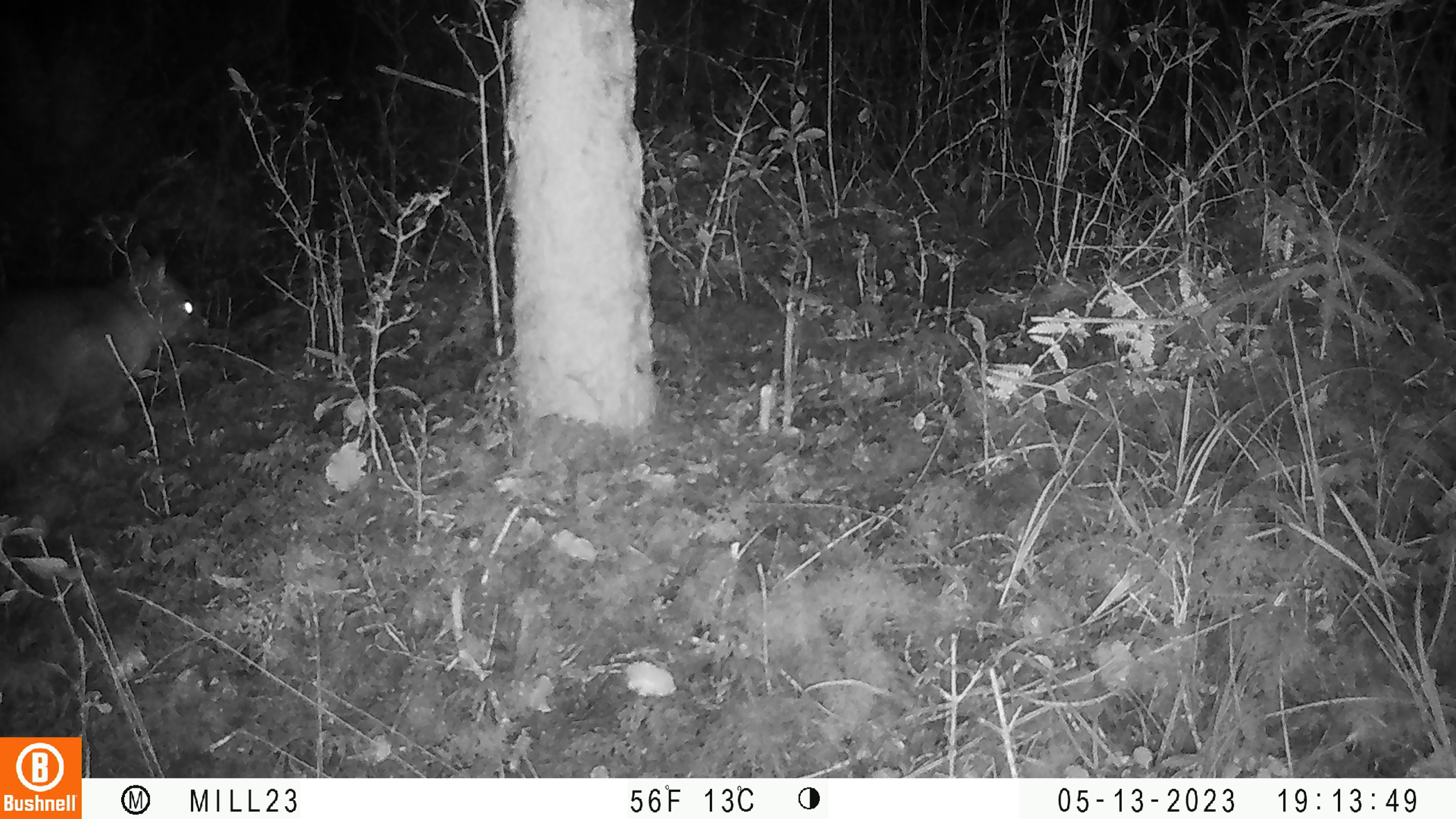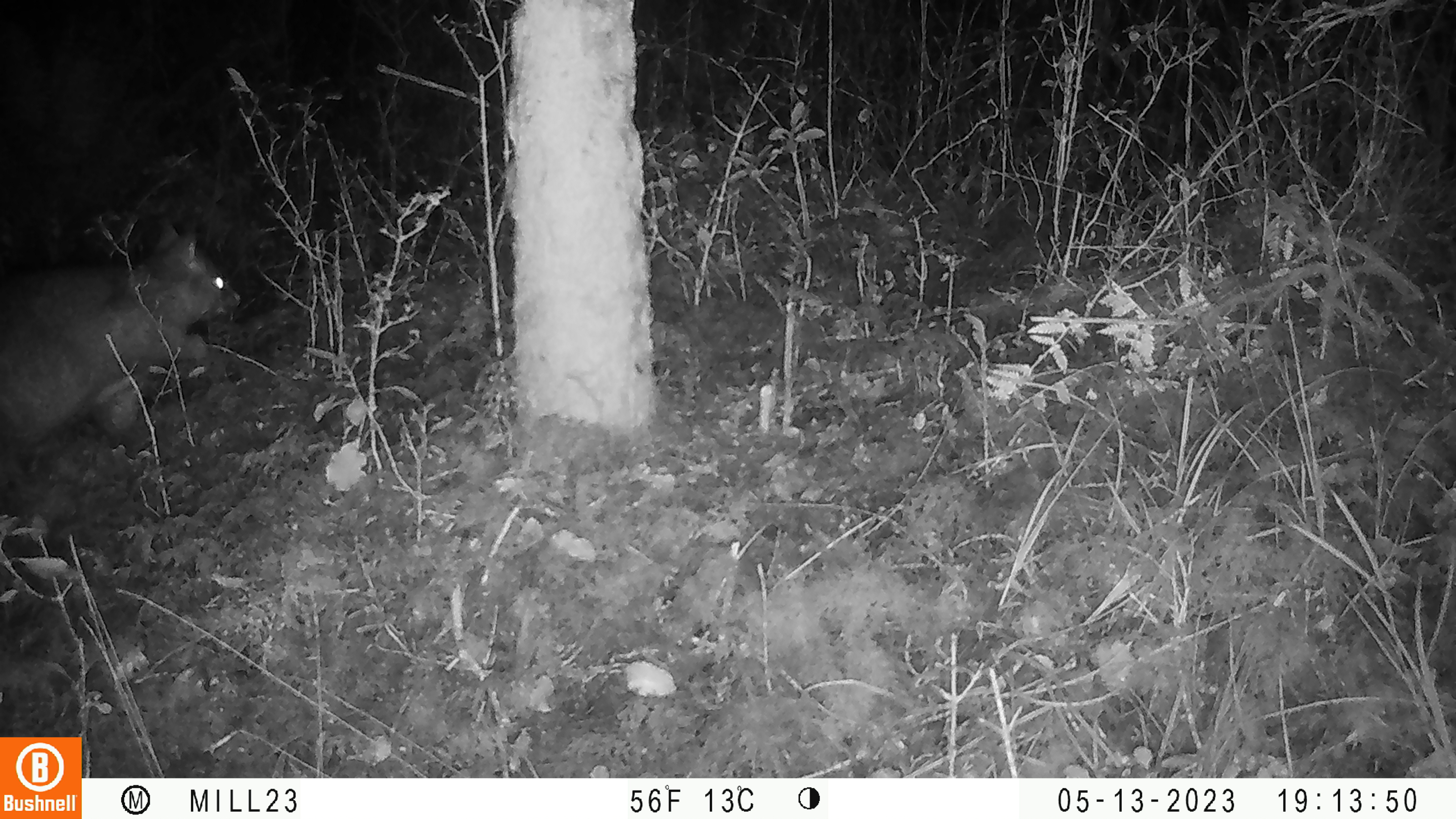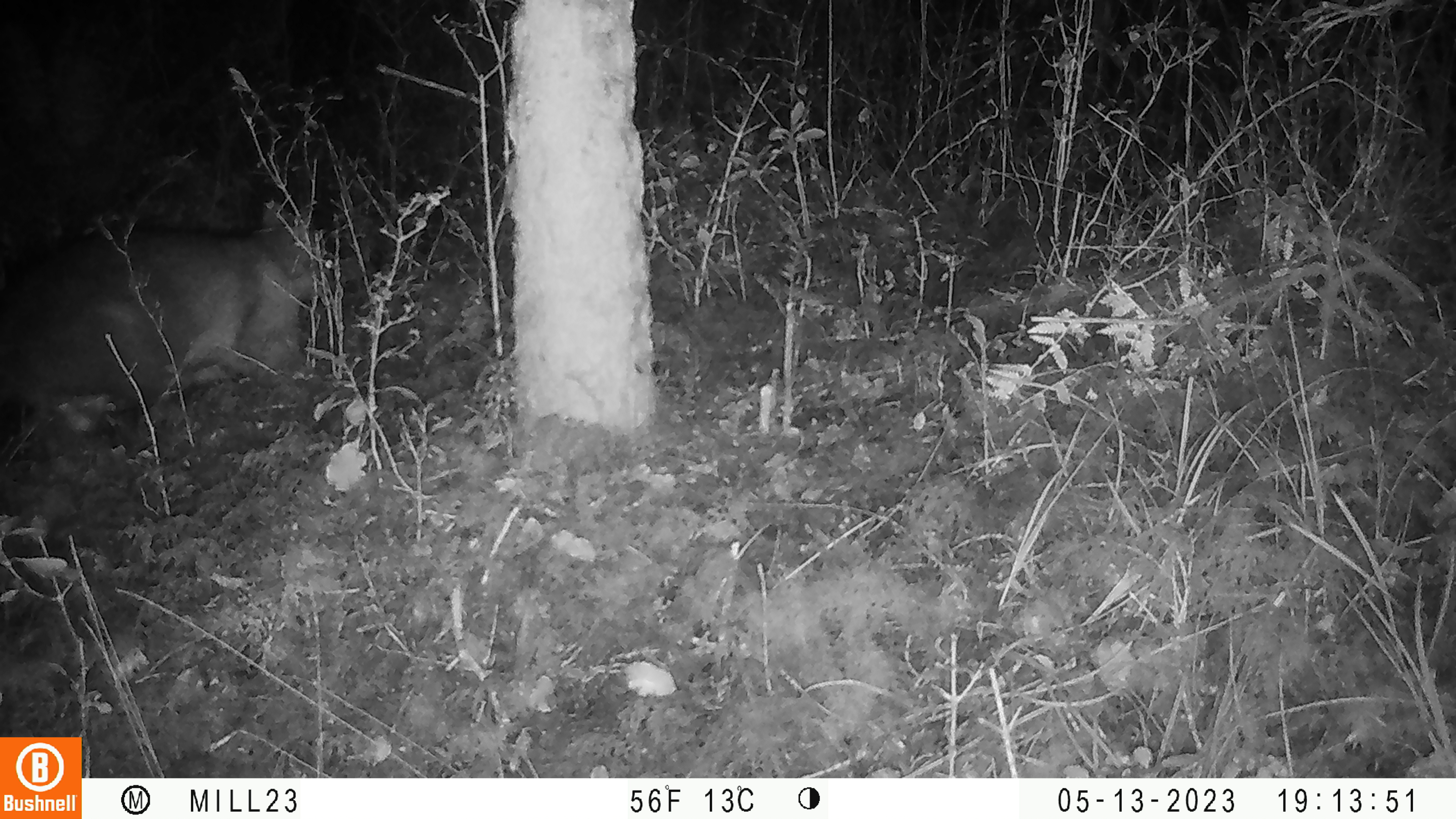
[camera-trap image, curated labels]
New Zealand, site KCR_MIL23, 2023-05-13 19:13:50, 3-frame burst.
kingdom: Animalia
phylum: Chordata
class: Mammalia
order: Diprotodontia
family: Phalangeridae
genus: Trichosurus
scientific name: Trichosurus vulpecula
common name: common brushtail possum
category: possum